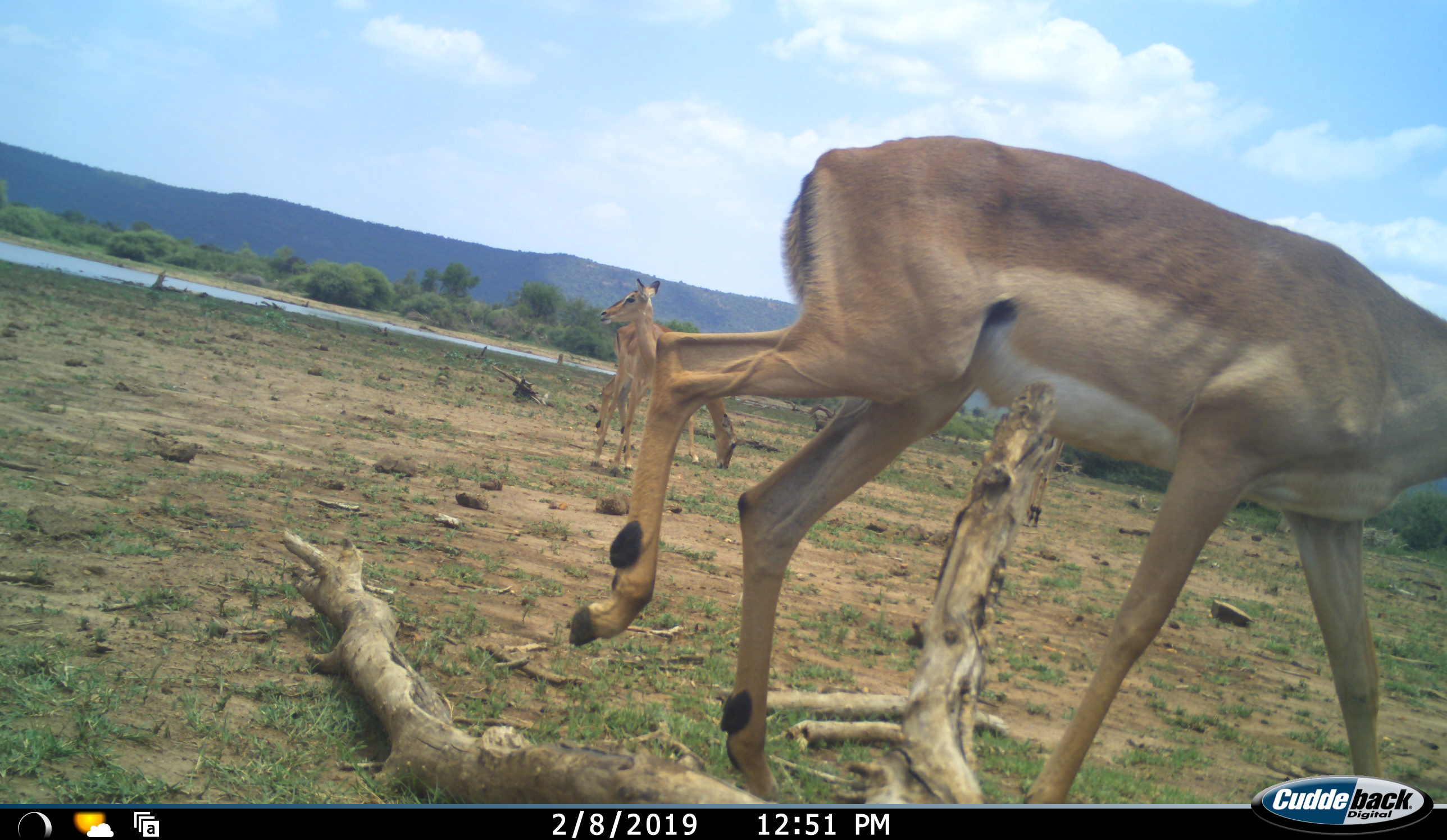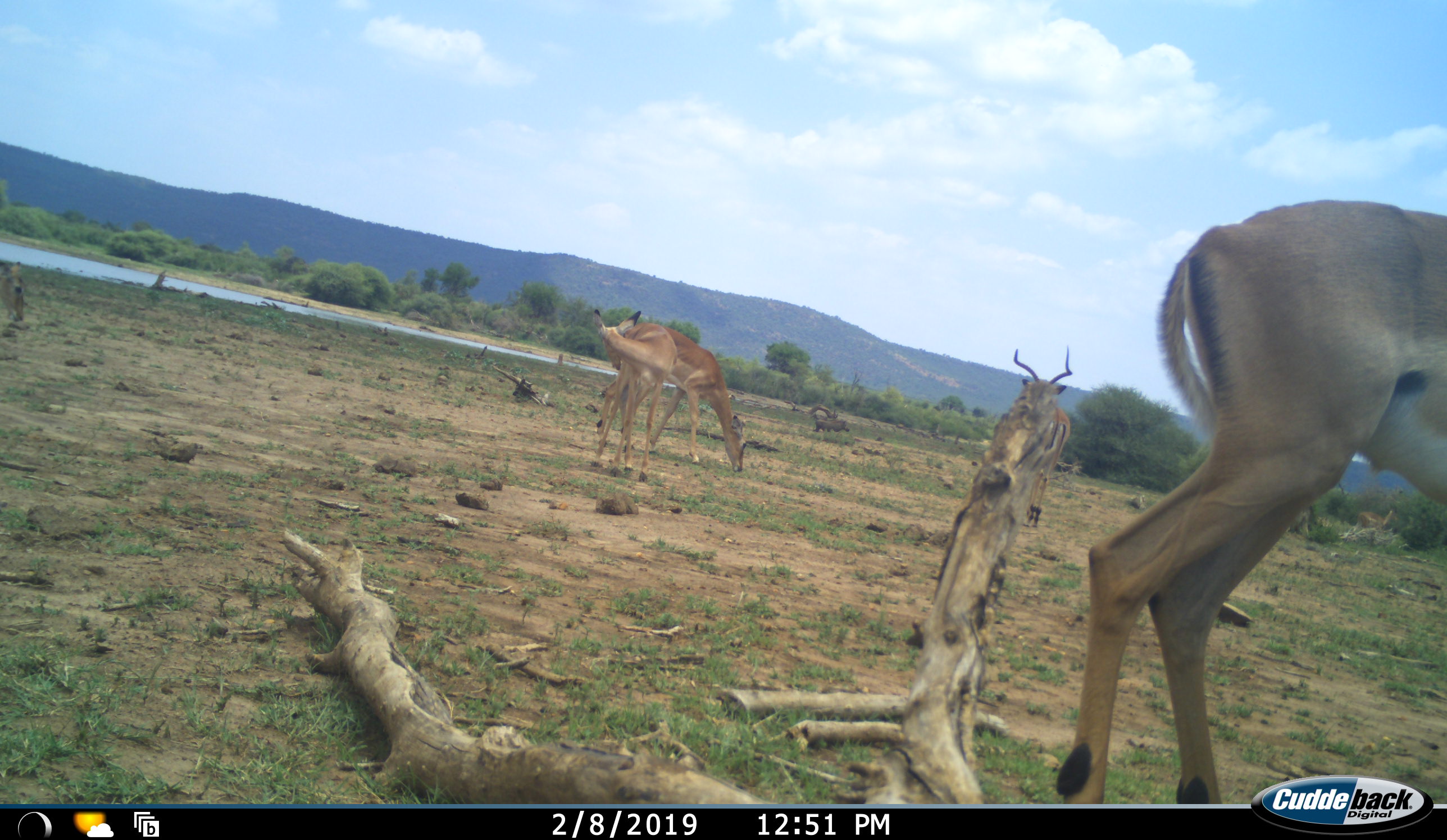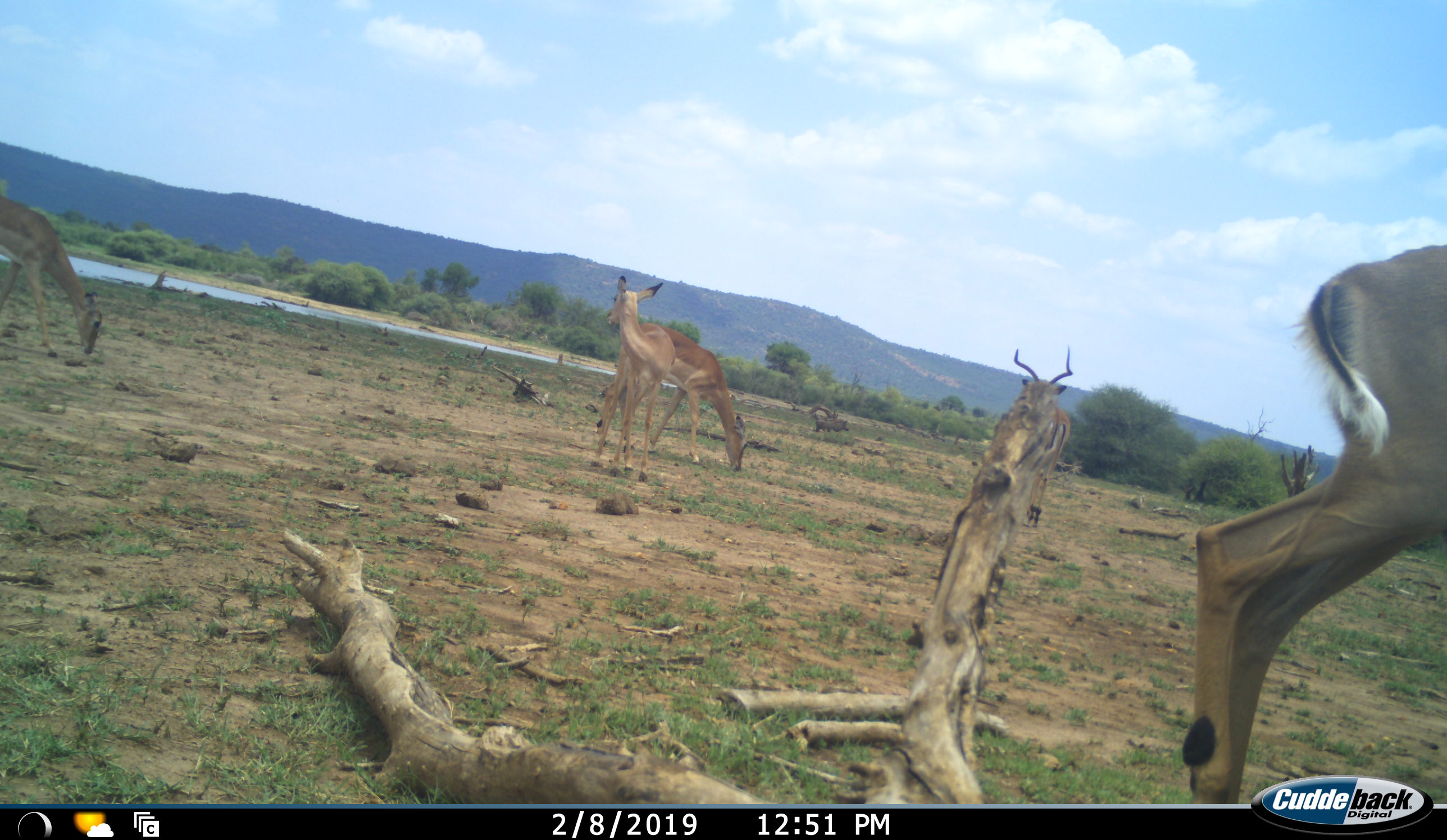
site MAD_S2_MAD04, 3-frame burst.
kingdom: Animalia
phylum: Chordata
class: Mammalia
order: Artiodactyla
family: Bovidae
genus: Aepyceros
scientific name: Aepyceros melampus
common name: impala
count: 5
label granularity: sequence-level